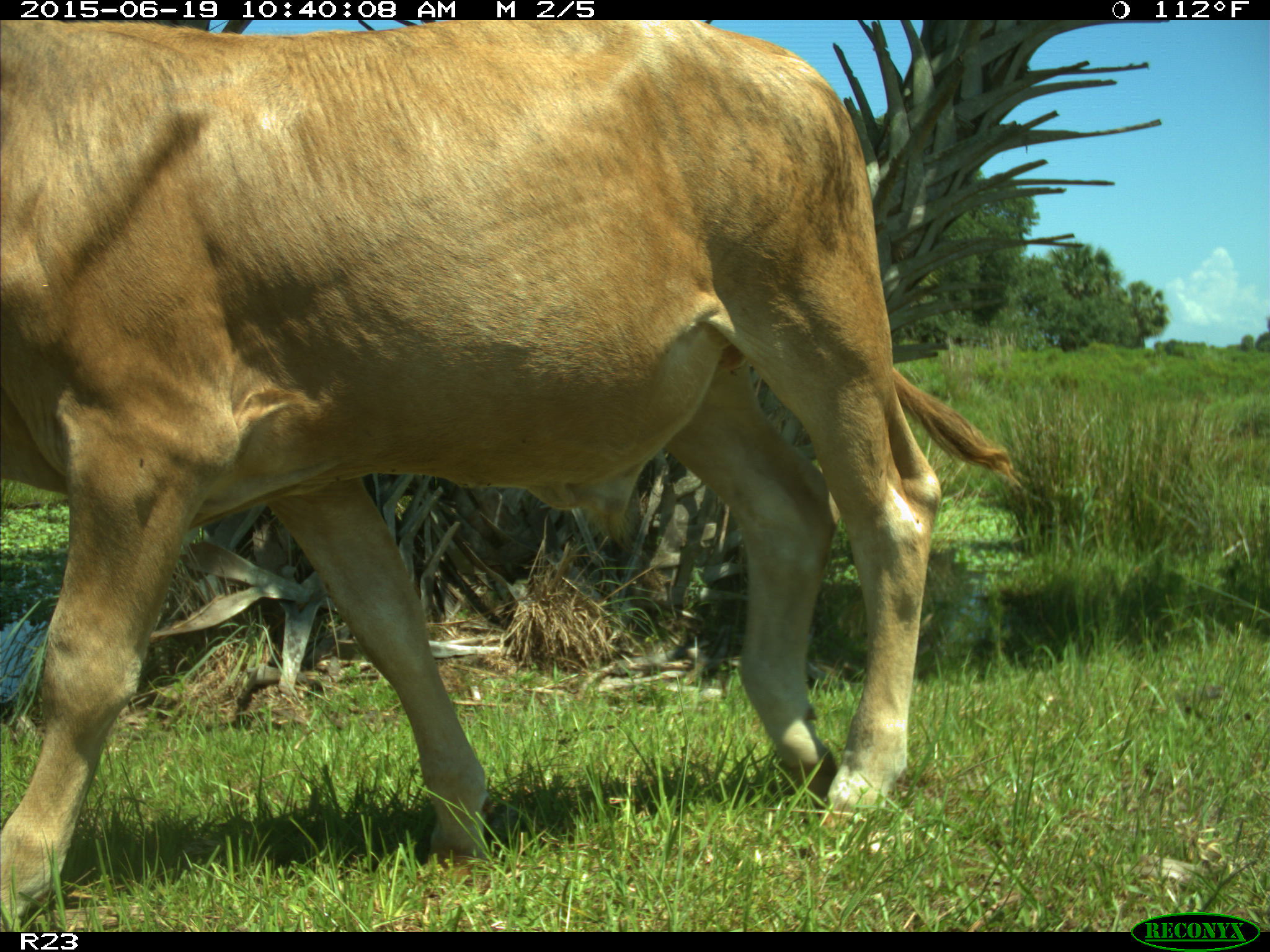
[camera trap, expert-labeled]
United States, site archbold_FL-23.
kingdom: Animalia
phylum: Chordata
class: Mammalia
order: Artiodactyla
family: Bovidae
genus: Bos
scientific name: Bos taurus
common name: domestic cow